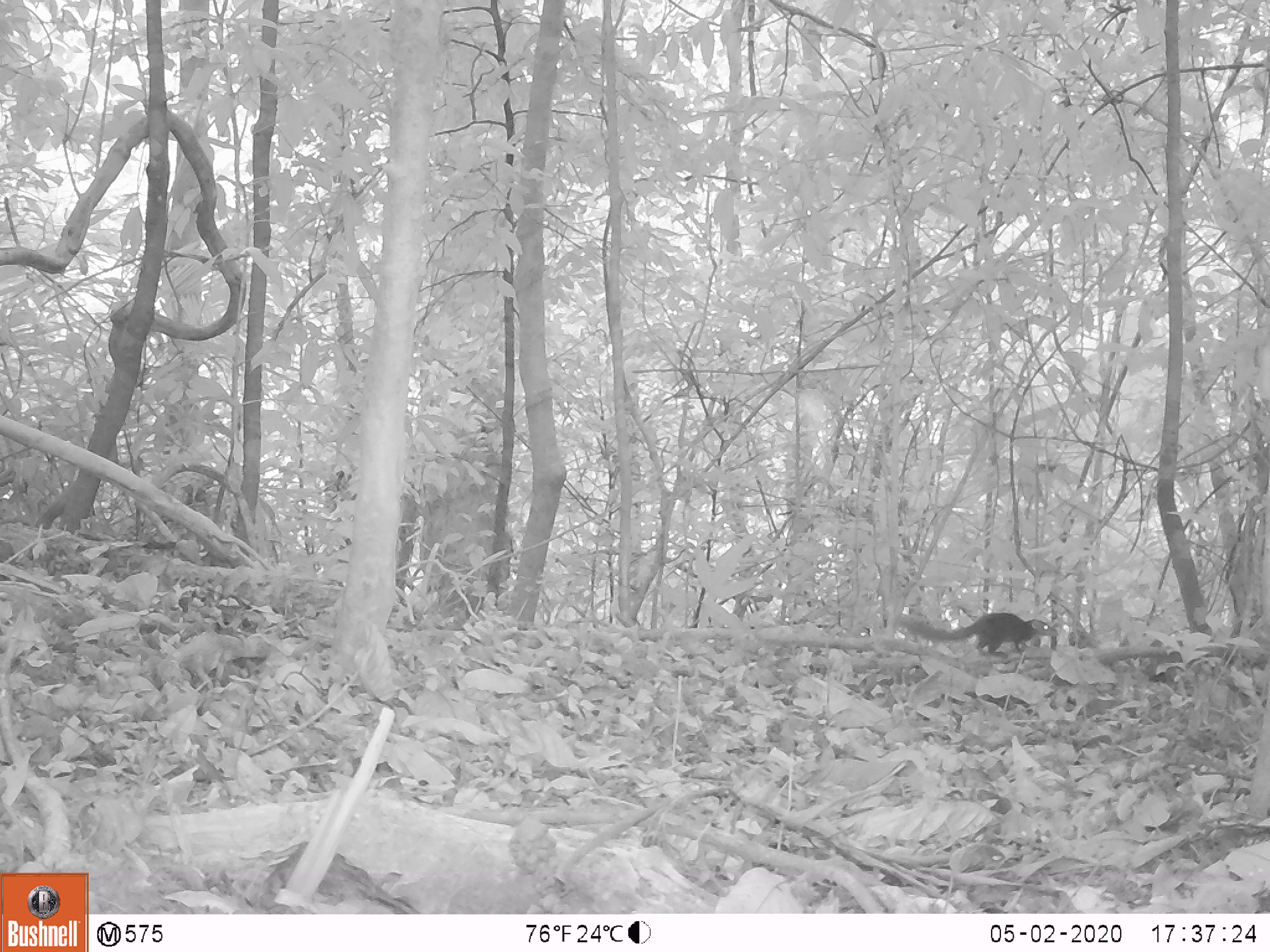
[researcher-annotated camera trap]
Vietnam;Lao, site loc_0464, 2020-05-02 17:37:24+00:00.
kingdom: Animalia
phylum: Chordata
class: Mammalia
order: Scandentia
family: Tupaiidae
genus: Tupaia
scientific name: Tupaia belangeri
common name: northern treeshrew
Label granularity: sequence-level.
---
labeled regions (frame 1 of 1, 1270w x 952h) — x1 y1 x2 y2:
northern treeshrew: 897 611 1059 659